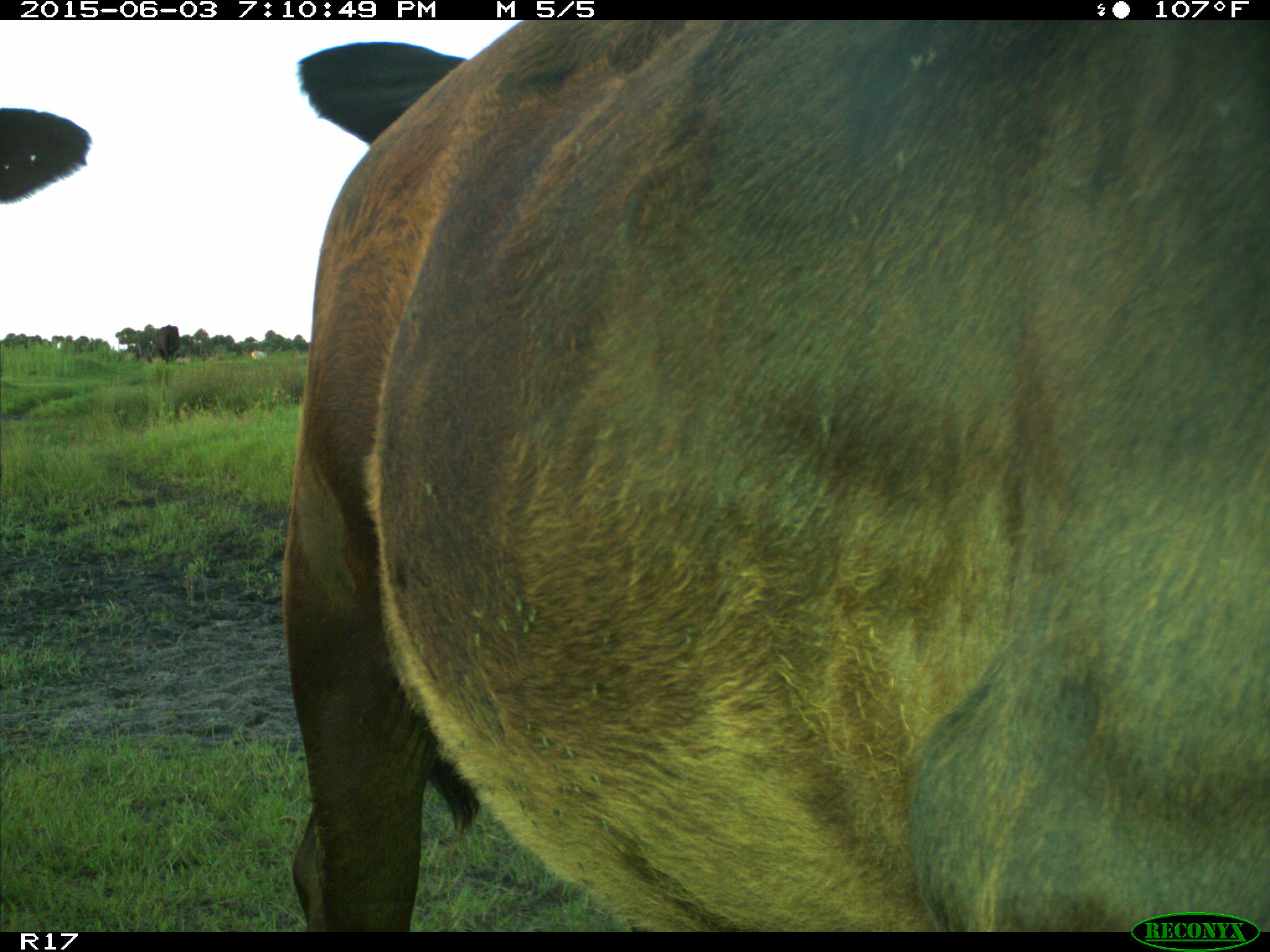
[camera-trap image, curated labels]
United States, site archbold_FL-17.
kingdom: Animalia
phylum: Chordata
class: Mammalia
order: Artiodactyla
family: Bovidae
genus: Bos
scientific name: Bos taurus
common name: domestic cow